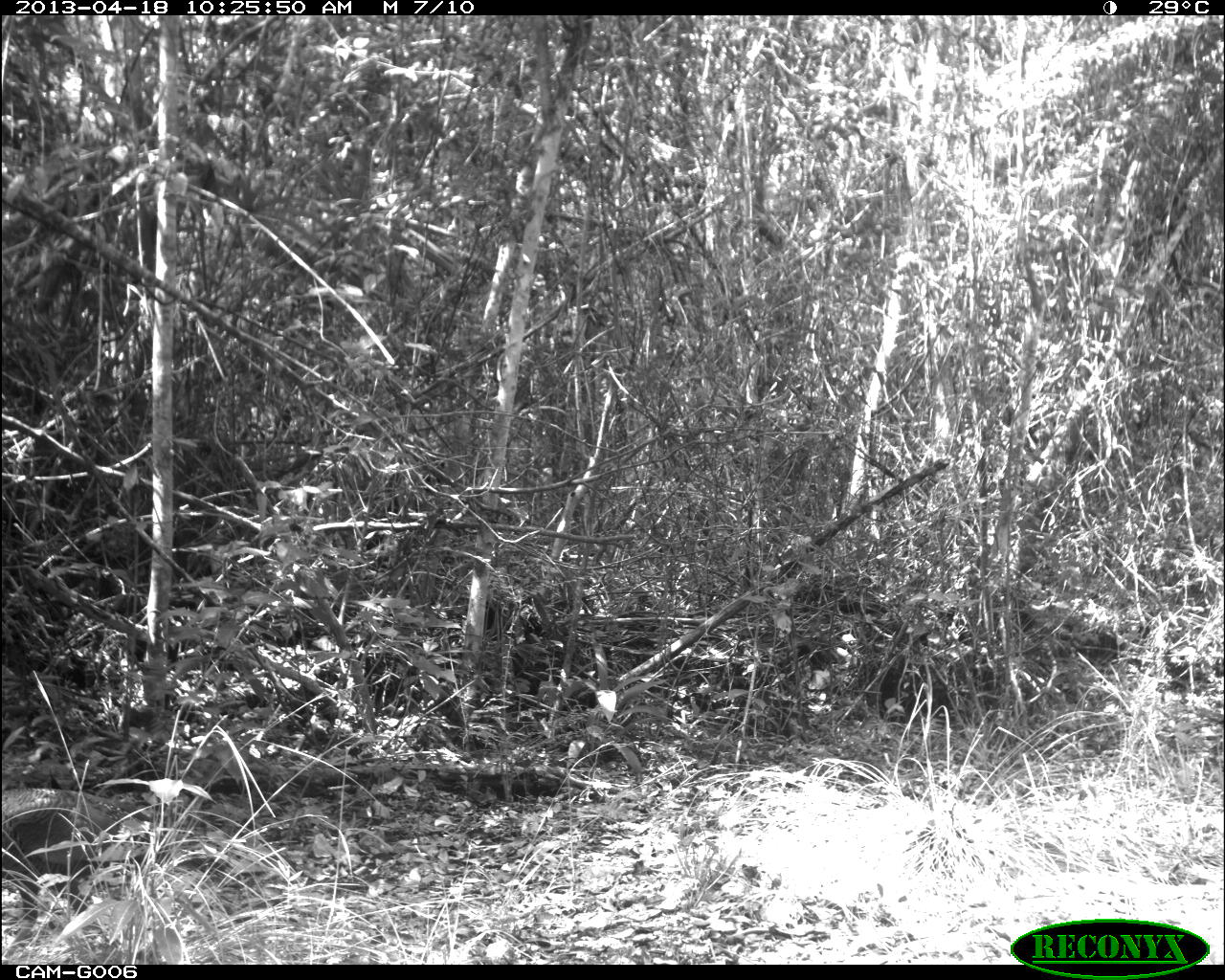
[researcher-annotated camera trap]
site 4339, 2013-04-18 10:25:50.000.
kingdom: Animalia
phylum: Chordata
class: Aves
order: Galliformes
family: Phasianidae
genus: Meleagris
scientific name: Meleagris ocellata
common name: ocellated turkey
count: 1